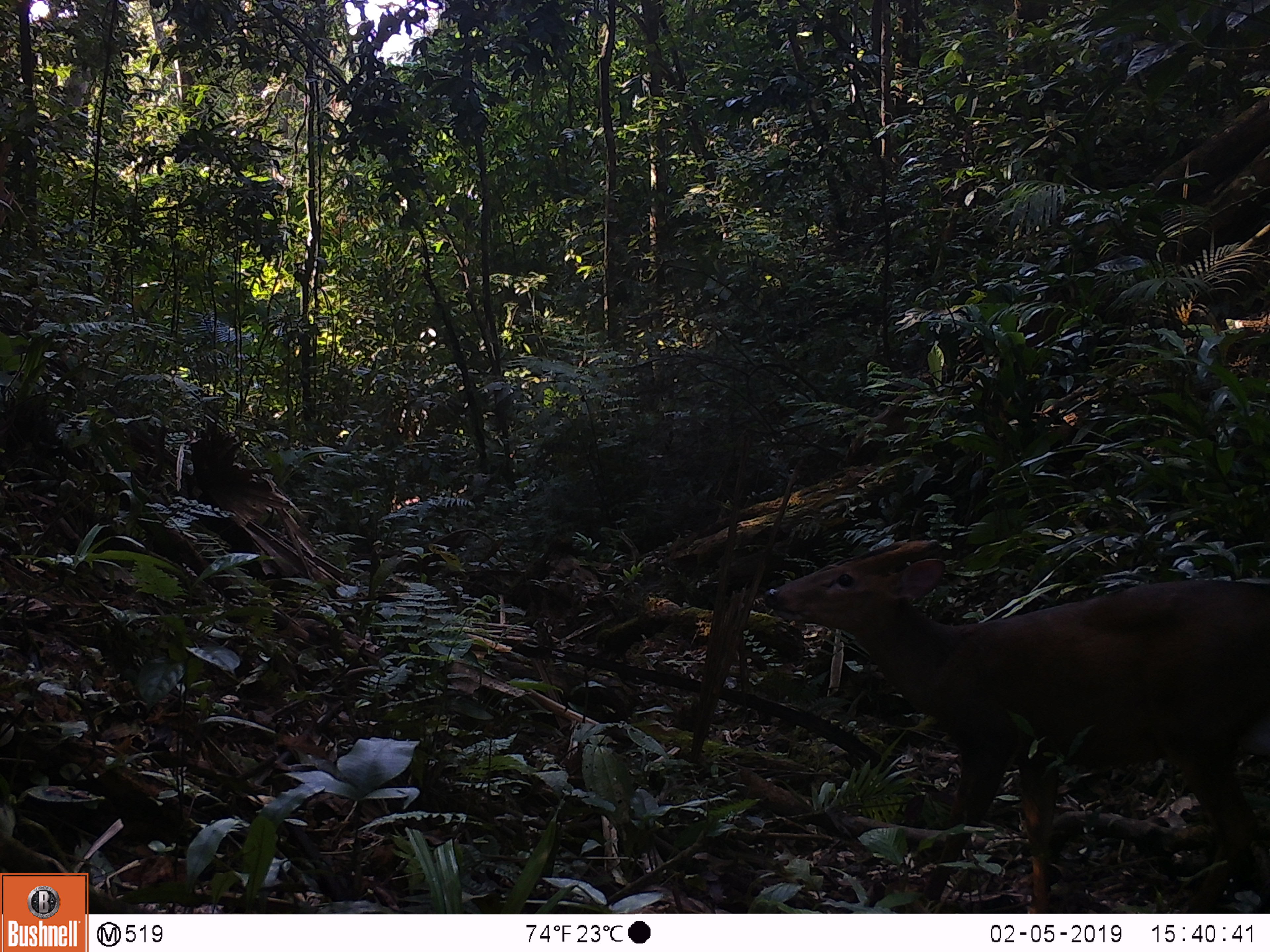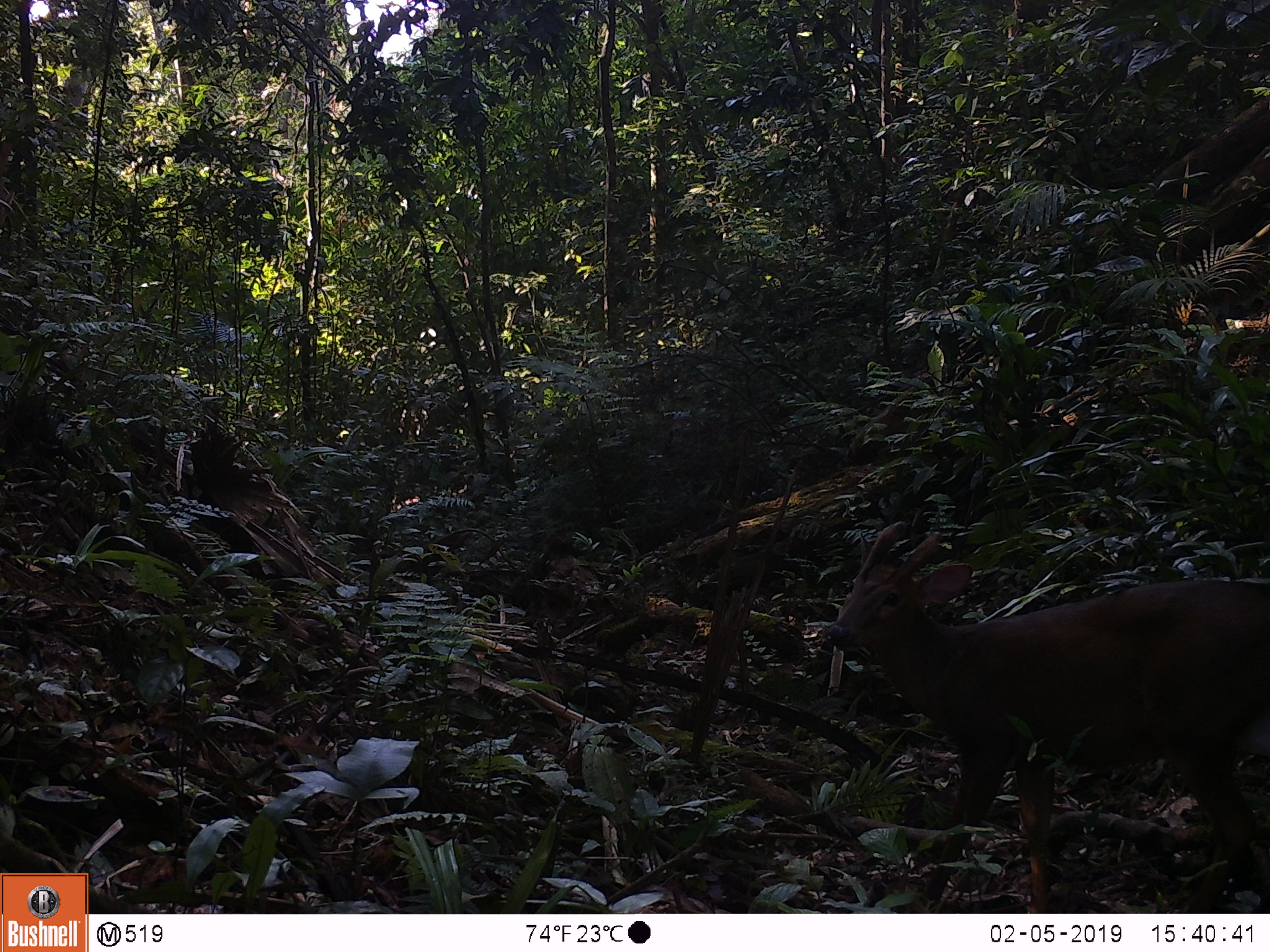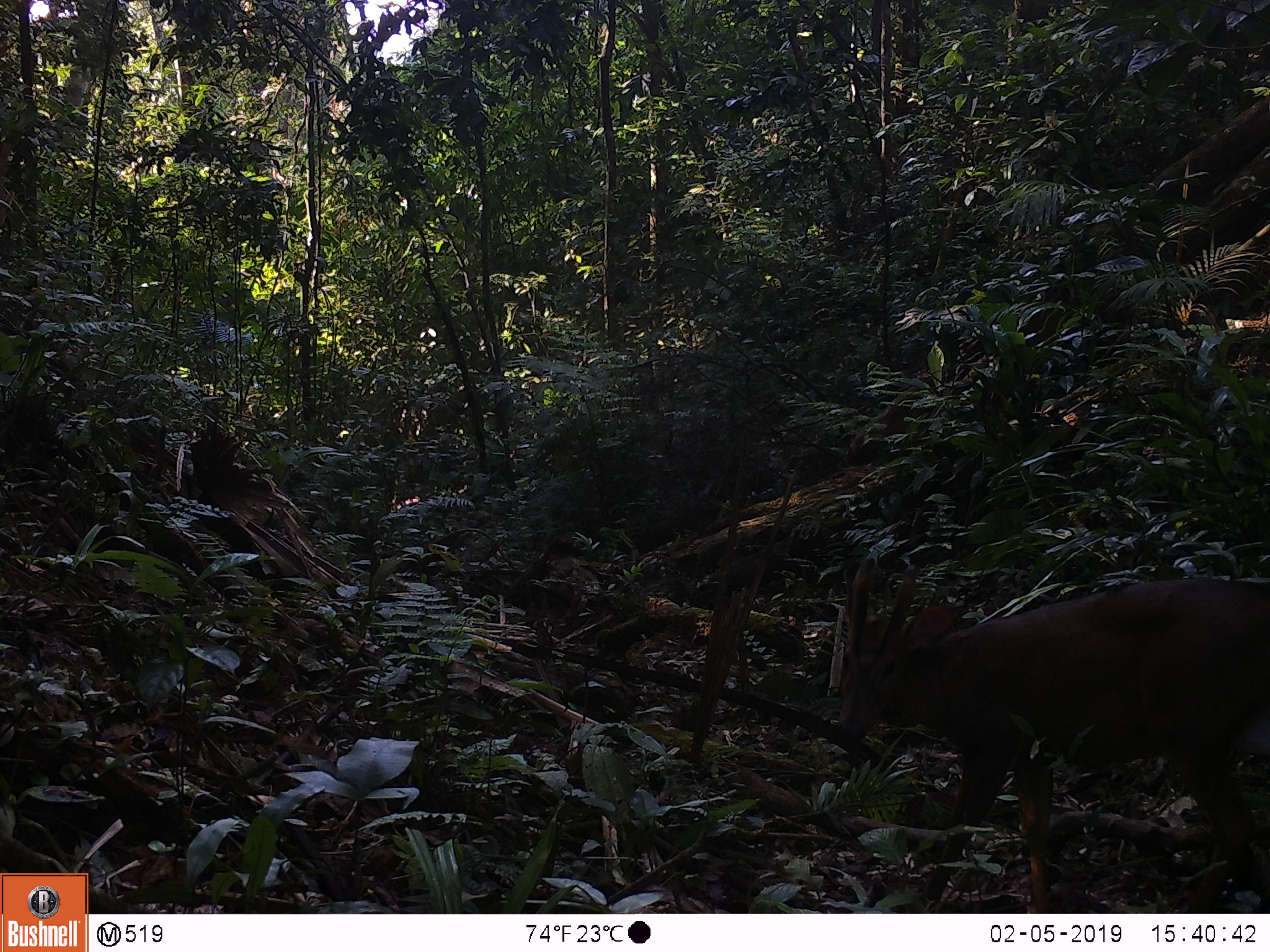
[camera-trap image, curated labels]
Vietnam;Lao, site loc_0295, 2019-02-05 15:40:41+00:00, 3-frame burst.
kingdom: Animalia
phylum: Chordata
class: Mammalia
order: Artiodactyla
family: Cervidae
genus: Muntiacus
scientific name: Muntiacus vuquangensis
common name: large-antlered muntjac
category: large antlered muntjac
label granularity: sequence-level